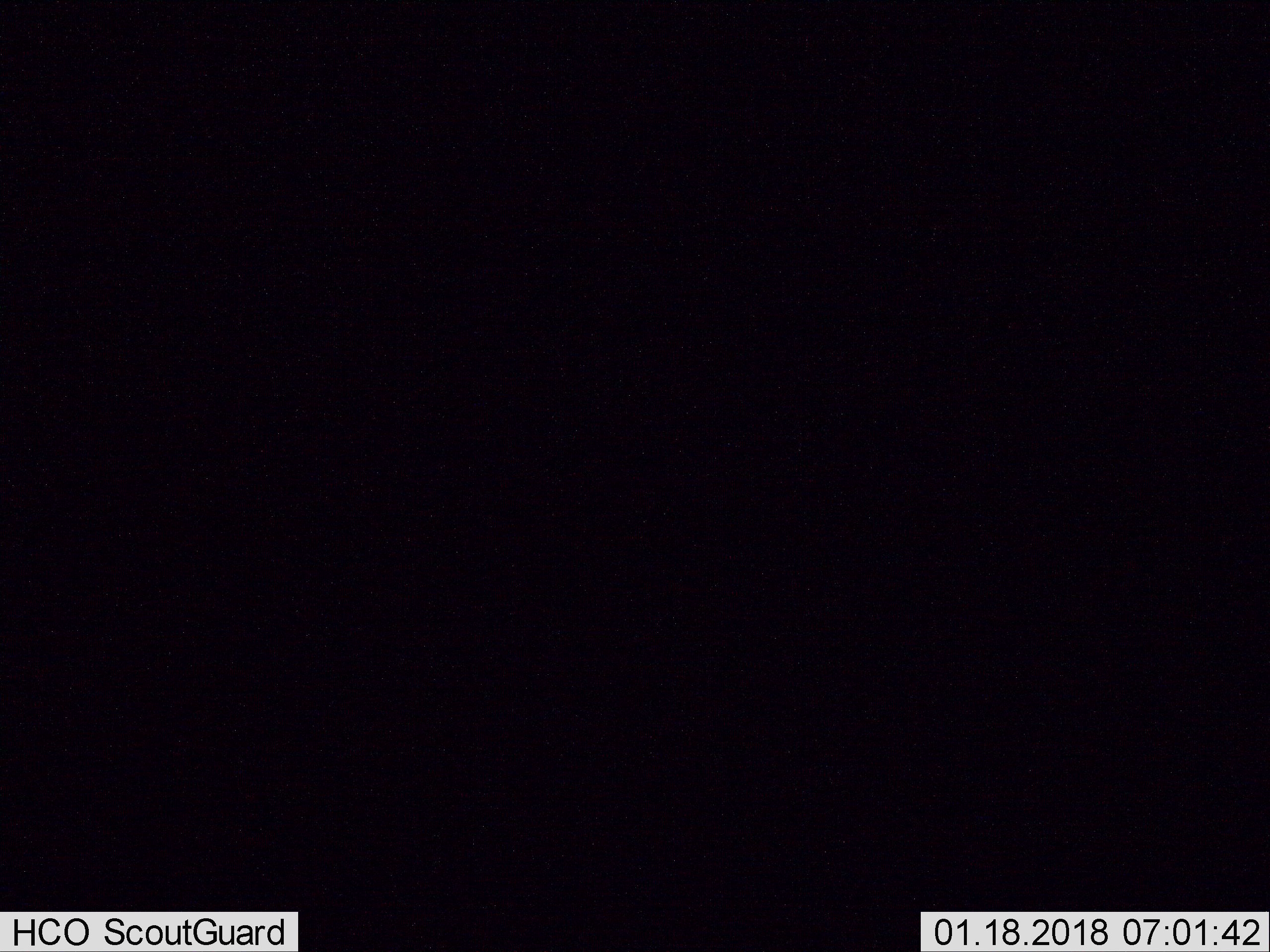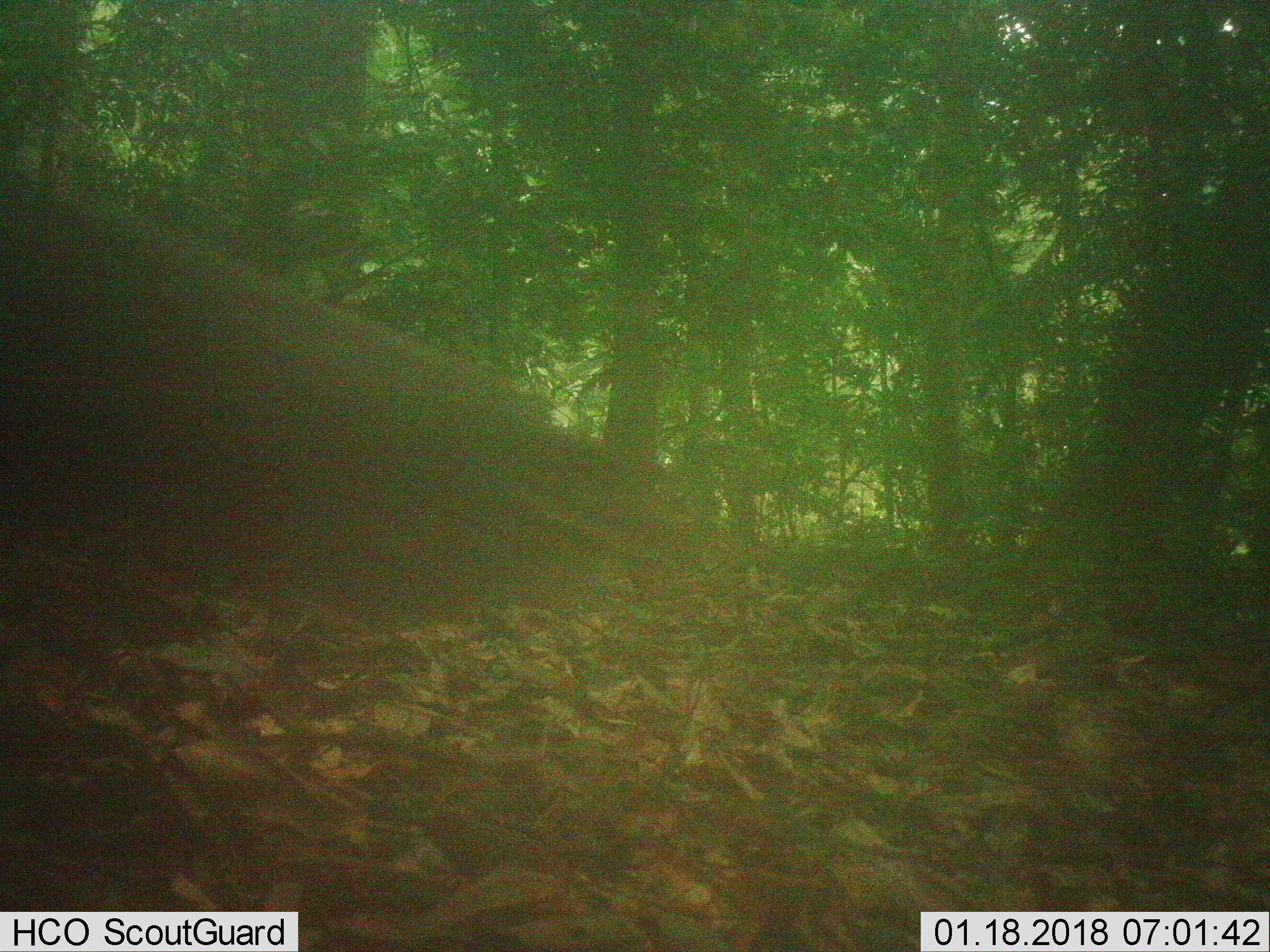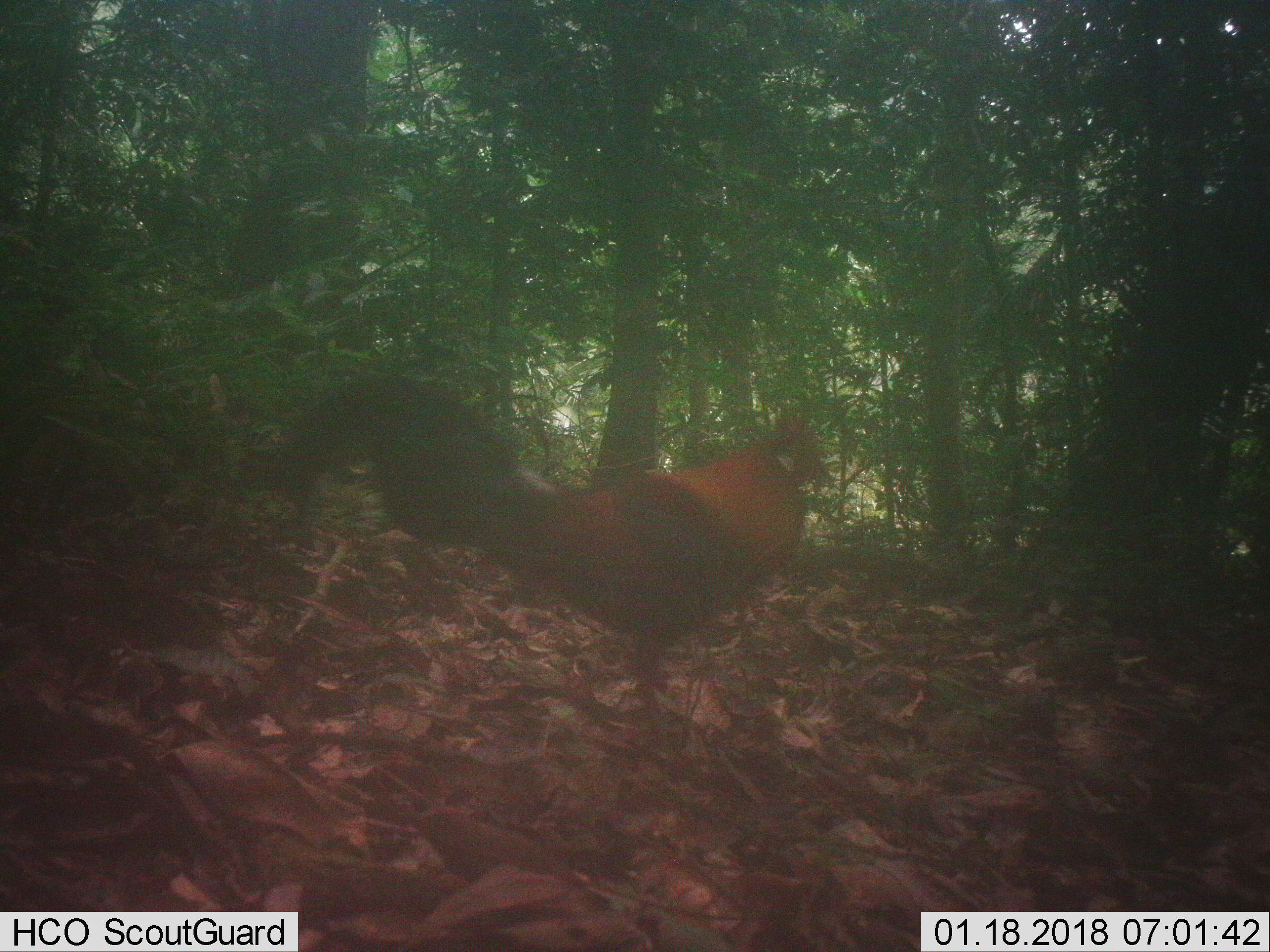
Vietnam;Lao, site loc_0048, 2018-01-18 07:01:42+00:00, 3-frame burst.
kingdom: Animalia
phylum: Chordata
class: Aves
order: Galliformes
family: Phasianidae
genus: Gallus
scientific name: Gallus gallus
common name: red junglefowl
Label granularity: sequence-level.